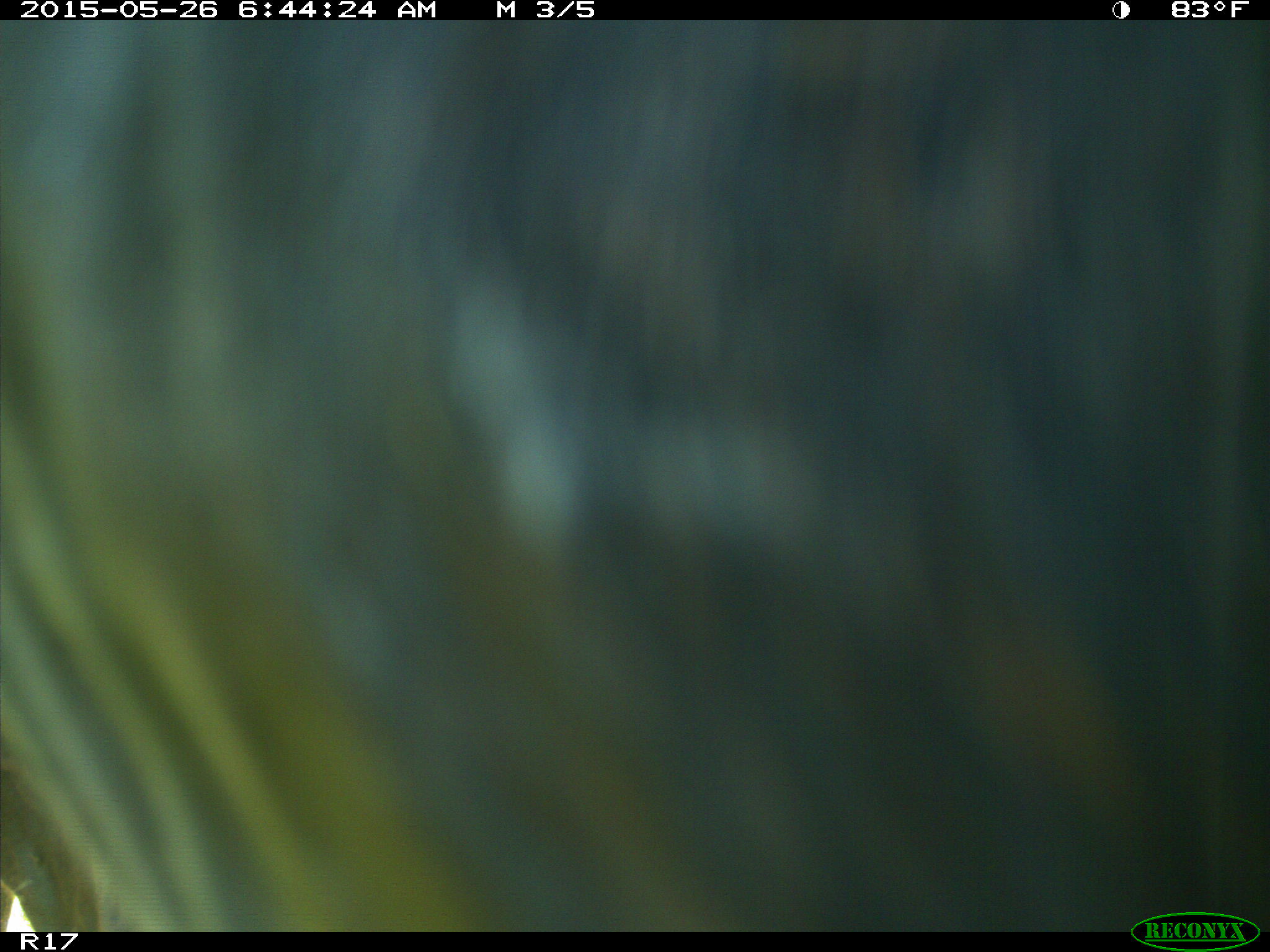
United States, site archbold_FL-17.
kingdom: Animalia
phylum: Chordata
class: Mammalia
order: Artiodactyla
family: Bovidae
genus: Bos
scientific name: Bos taurus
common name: domestic cow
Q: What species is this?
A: Bos taurus (domestic cow).